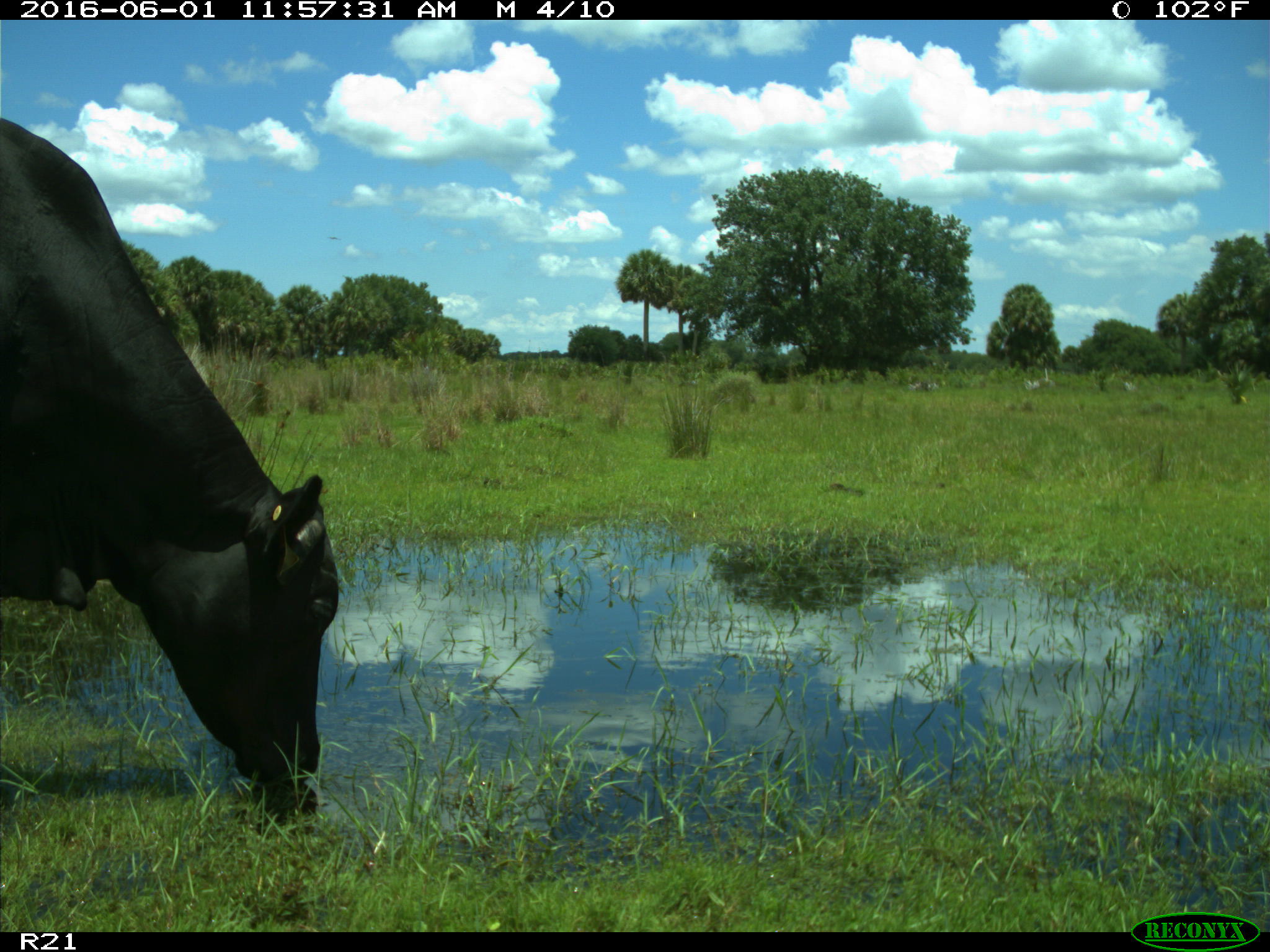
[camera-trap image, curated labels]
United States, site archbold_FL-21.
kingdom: Animalia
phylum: Chordata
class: Mammalia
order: Artiodactyla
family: Bovidae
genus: Bos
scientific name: Bos taurus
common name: domestic cow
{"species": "Bos taurus (domestic cow)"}